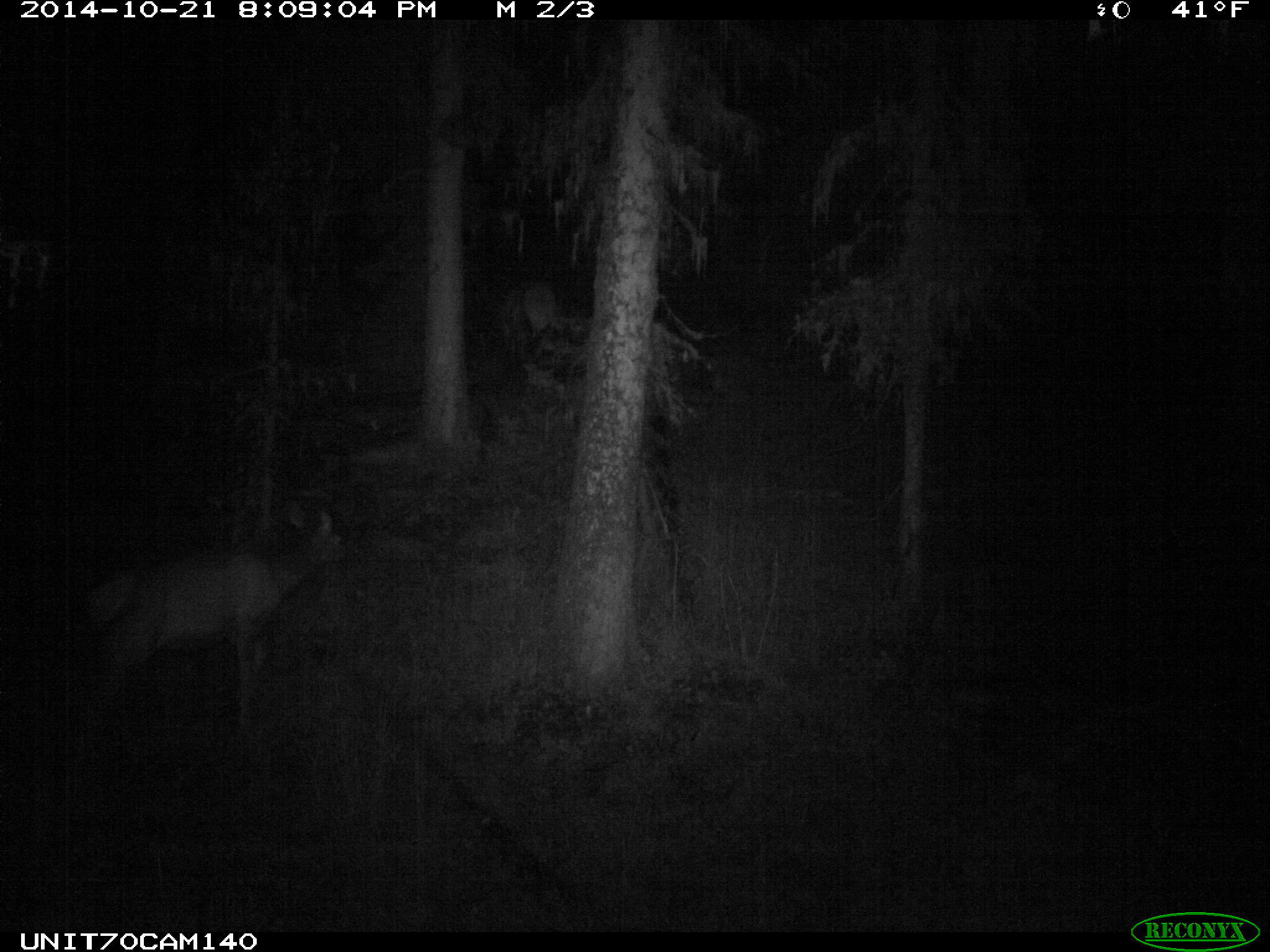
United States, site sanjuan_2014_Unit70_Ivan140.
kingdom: Animalia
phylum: Chordata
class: Mammalia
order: Artiodactyla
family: Cervidae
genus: Cervus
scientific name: Cervus elaphus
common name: red deer